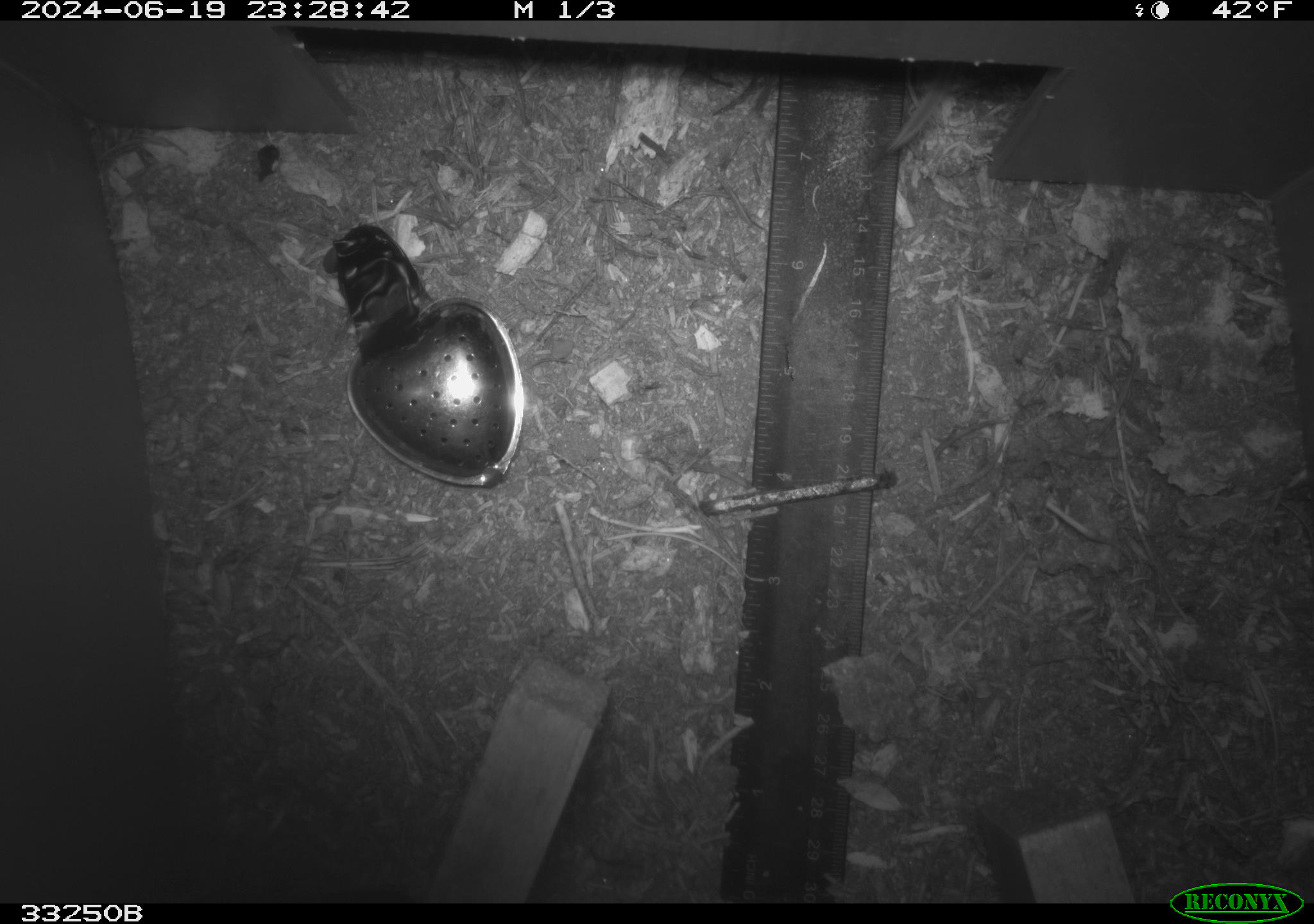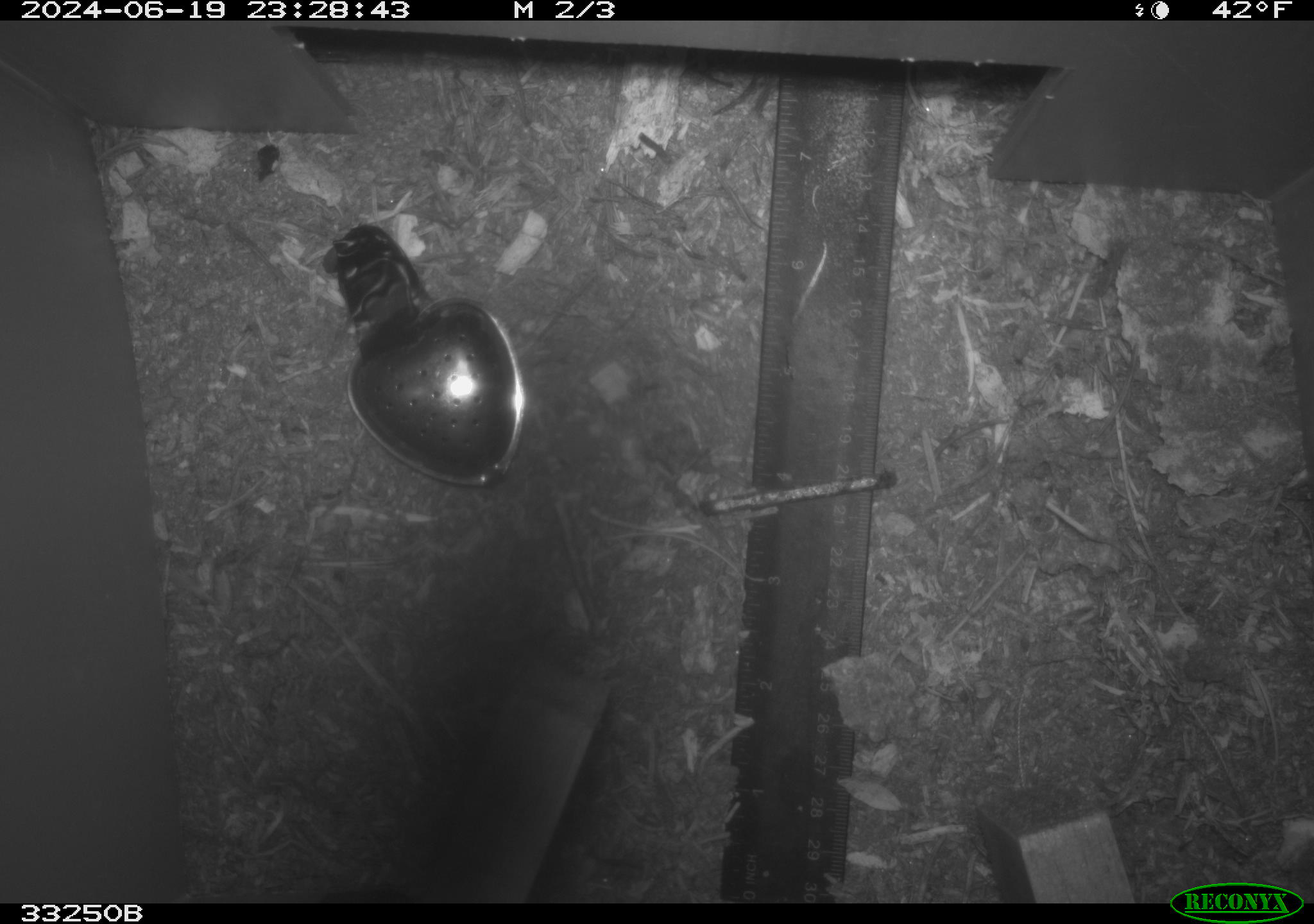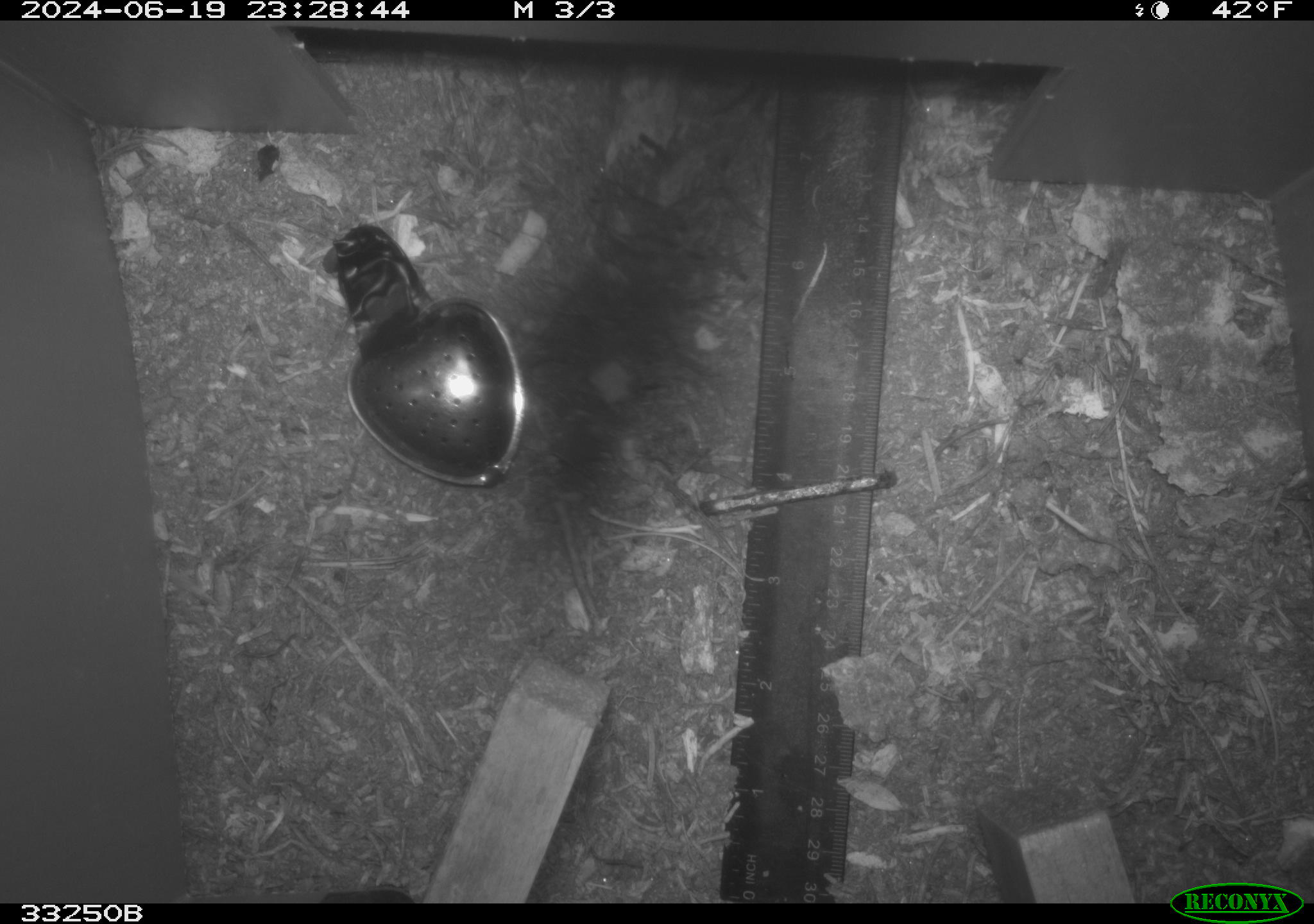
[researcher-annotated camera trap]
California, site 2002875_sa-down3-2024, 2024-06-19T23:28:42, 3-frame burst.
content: unidentified animal